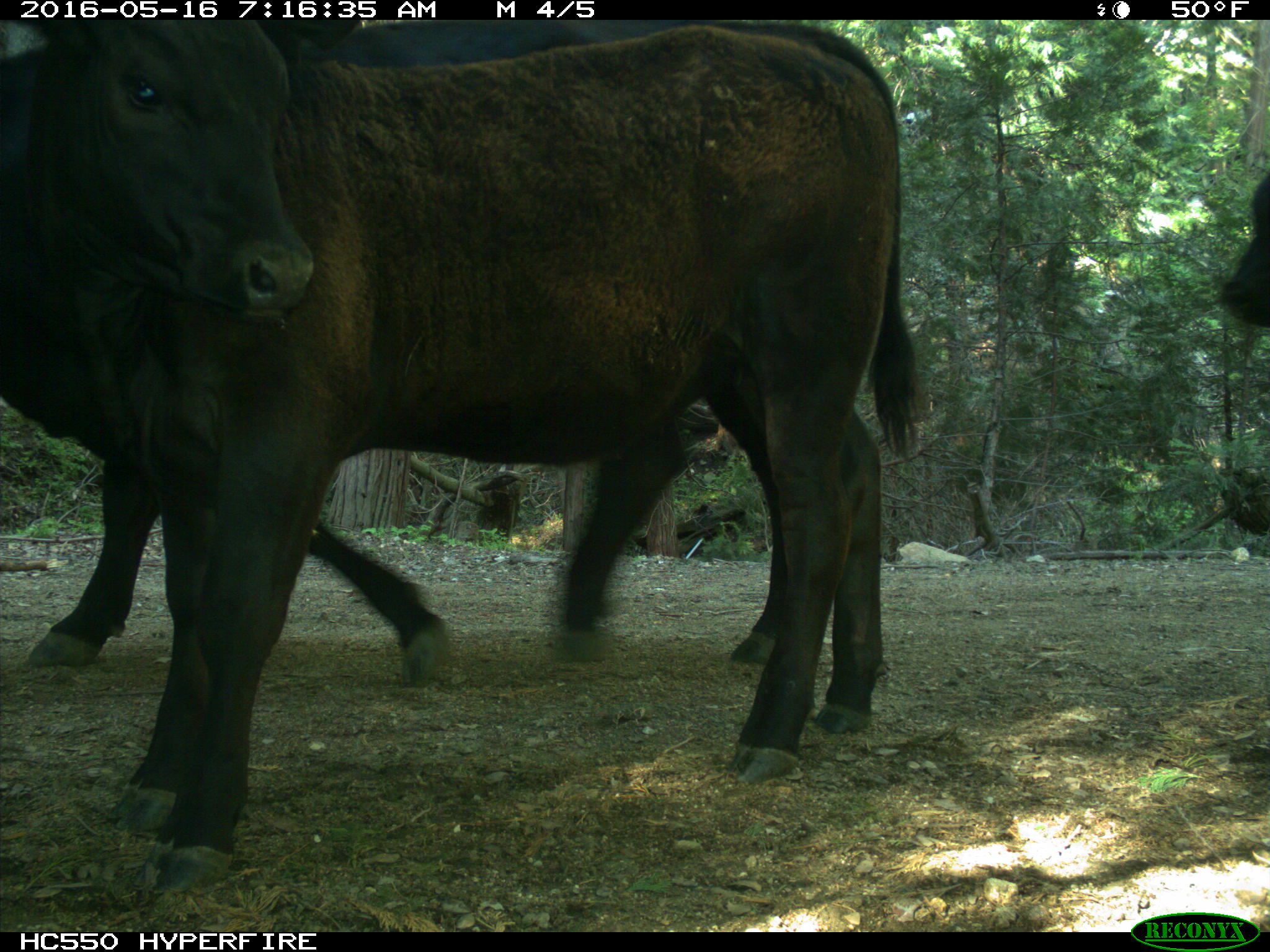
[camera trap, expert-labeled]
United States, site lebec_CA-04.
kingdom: Animalia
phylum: Chordata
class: Mammalia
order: Artiodactyla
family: Bovidae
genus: Bos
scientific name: Bos taurus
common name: domestic cow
Bos taurus (domestic cow).